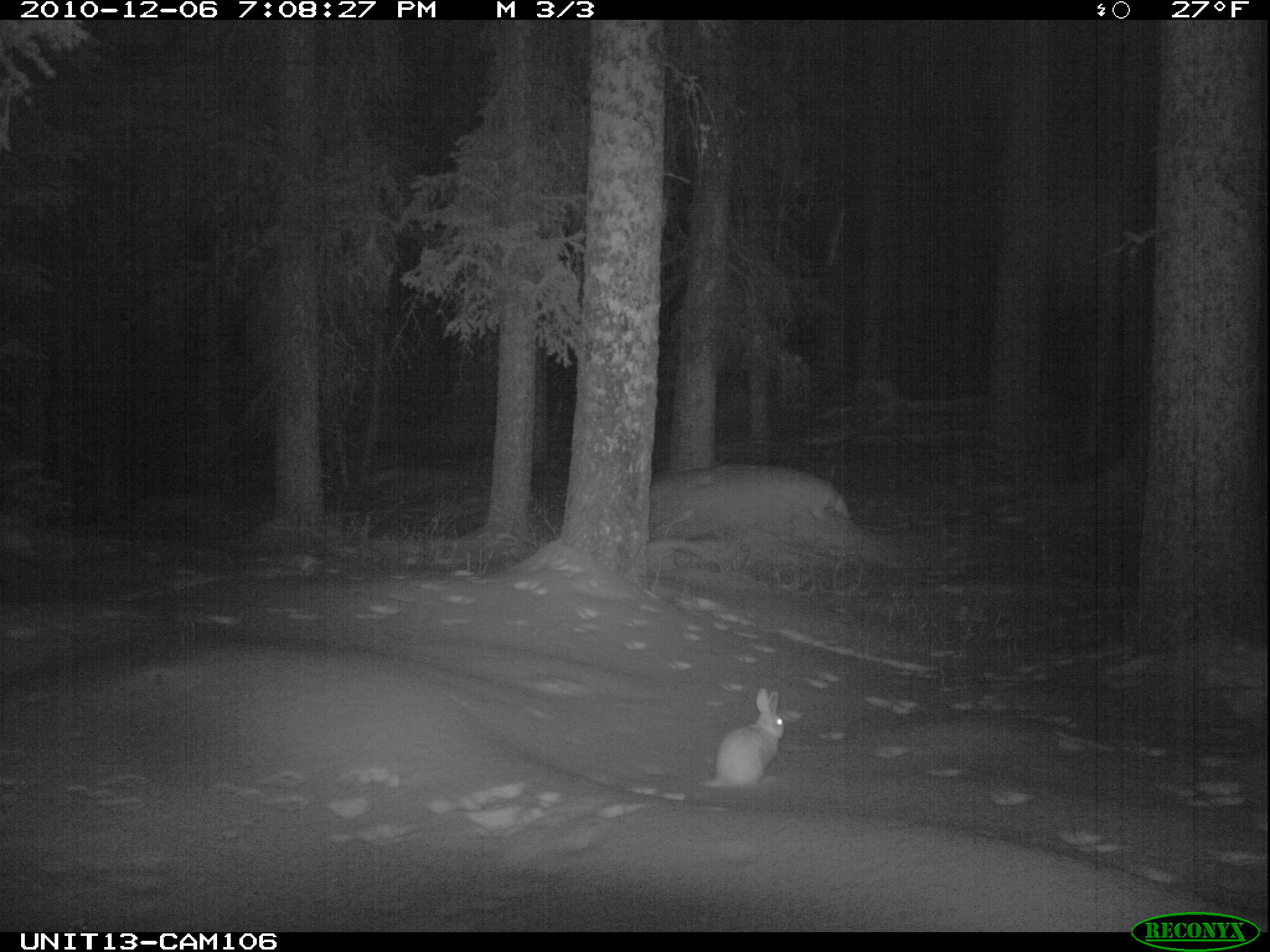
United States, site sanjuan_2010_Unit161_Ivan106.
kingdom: Animalia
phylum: Chordata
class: Mammalia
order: Lagomorpha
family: Leporidae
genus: Lepus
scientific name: Lepus americanus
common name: snowshoe hare